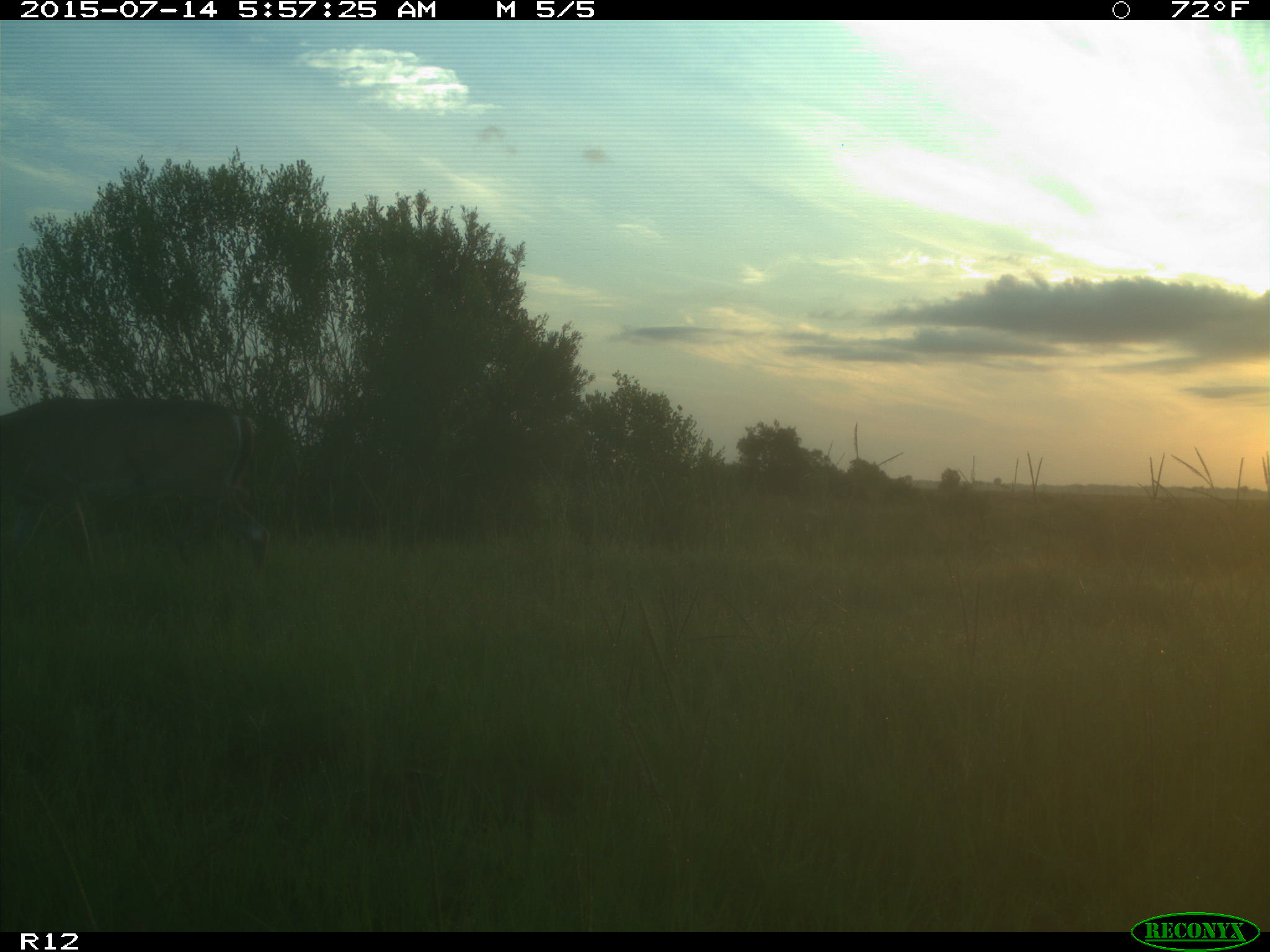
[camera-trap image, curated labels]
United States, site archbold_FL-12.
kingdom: Animalia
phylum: Chordata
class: Mammalia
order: Artiodactyla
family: Cervidae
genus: Odocoileus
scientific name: Odocoileus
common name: deer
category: unidentified deer